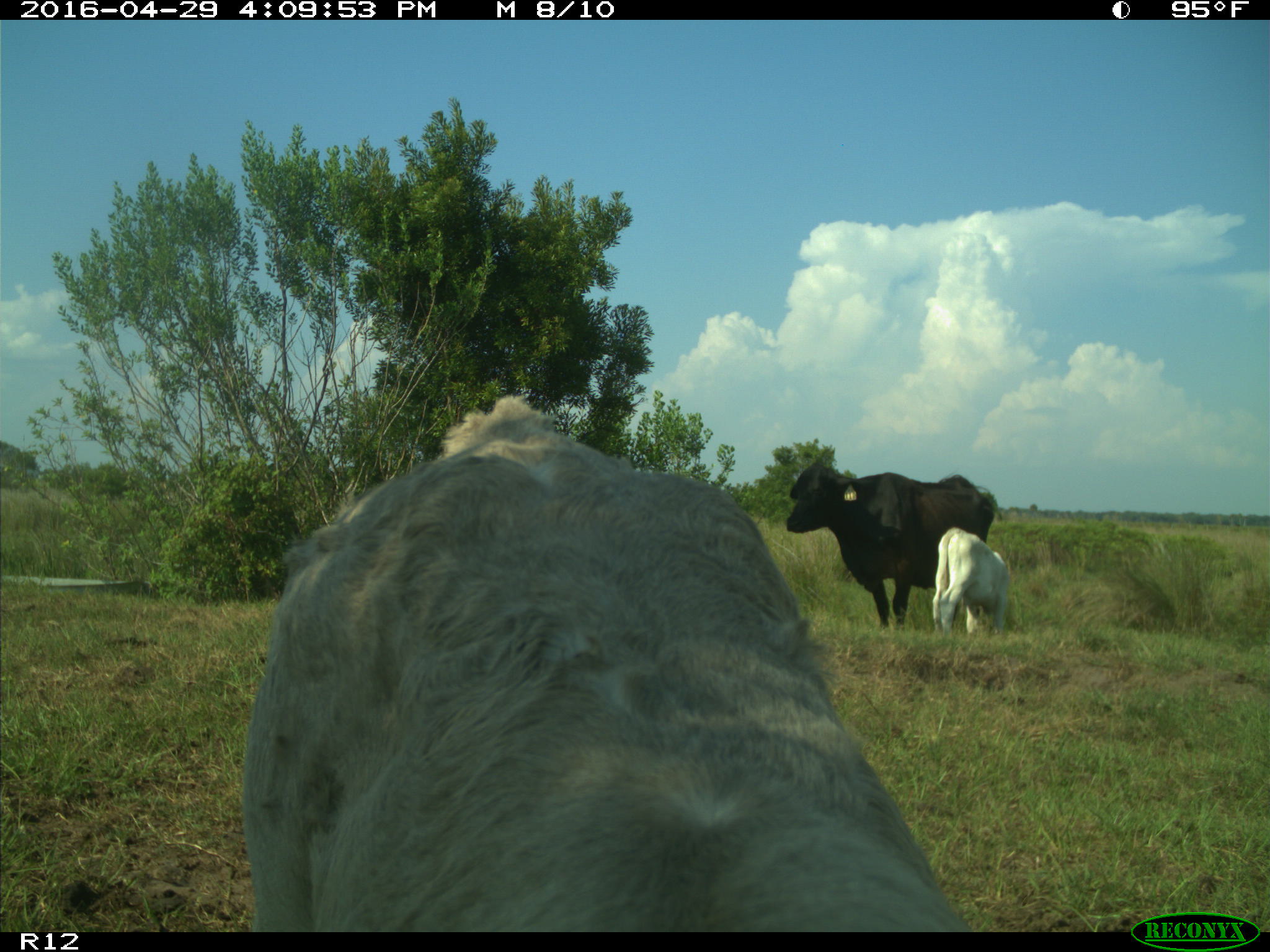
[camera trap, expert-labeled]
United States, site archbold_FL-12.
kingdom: Animalia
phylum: Chordata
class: Mammalia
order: Artiodactyla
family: Bovidae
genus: Bos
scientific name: Bos taurus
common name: domestic cow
Bos taurus (domestic cow).